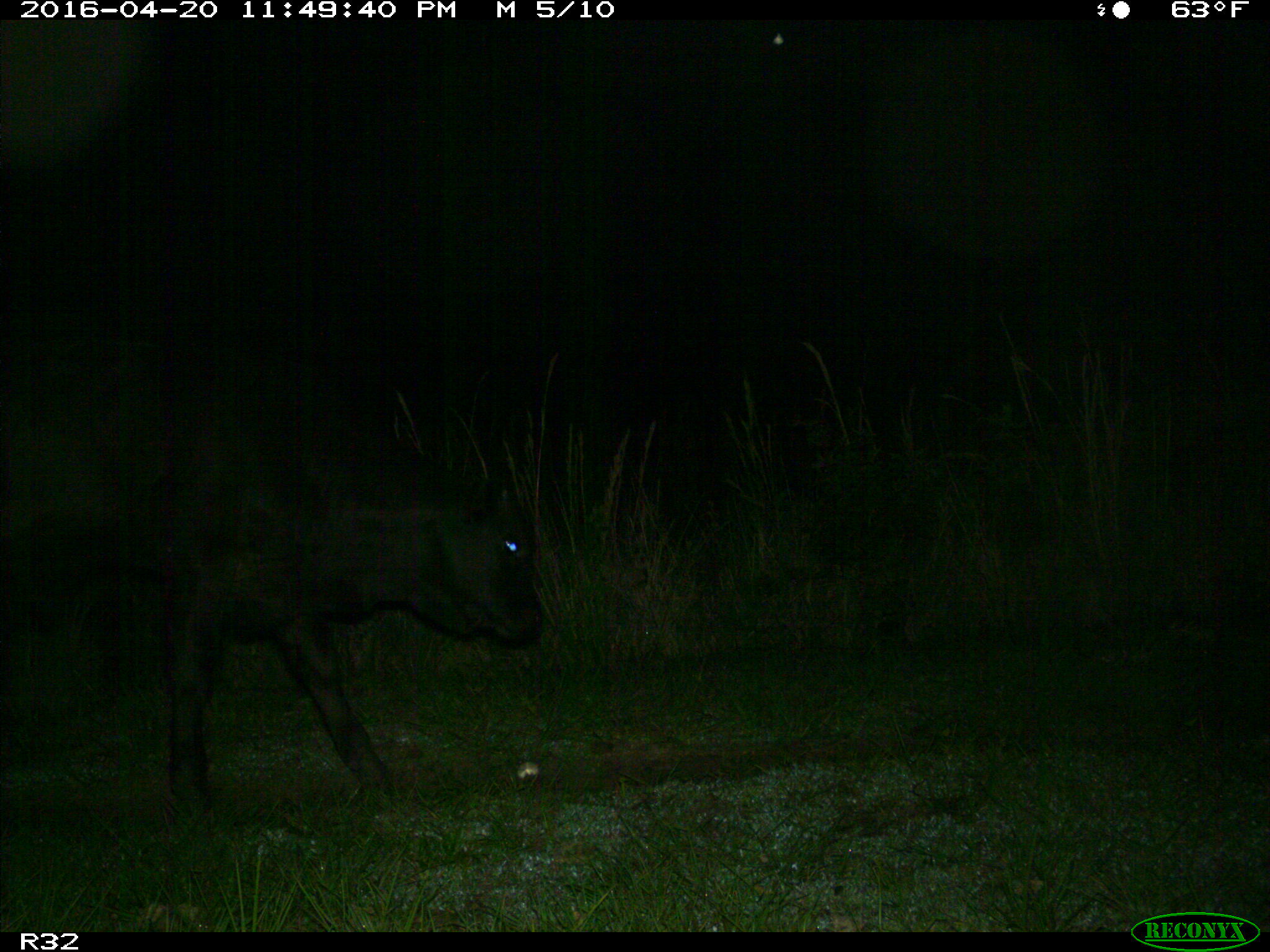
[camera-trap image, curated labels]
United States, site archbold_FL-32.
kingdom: Animalia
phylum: Chordata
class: Mammalia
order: Artiodactyla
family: Bovidae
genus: Bos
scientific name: Bos taurus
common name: domestic cow